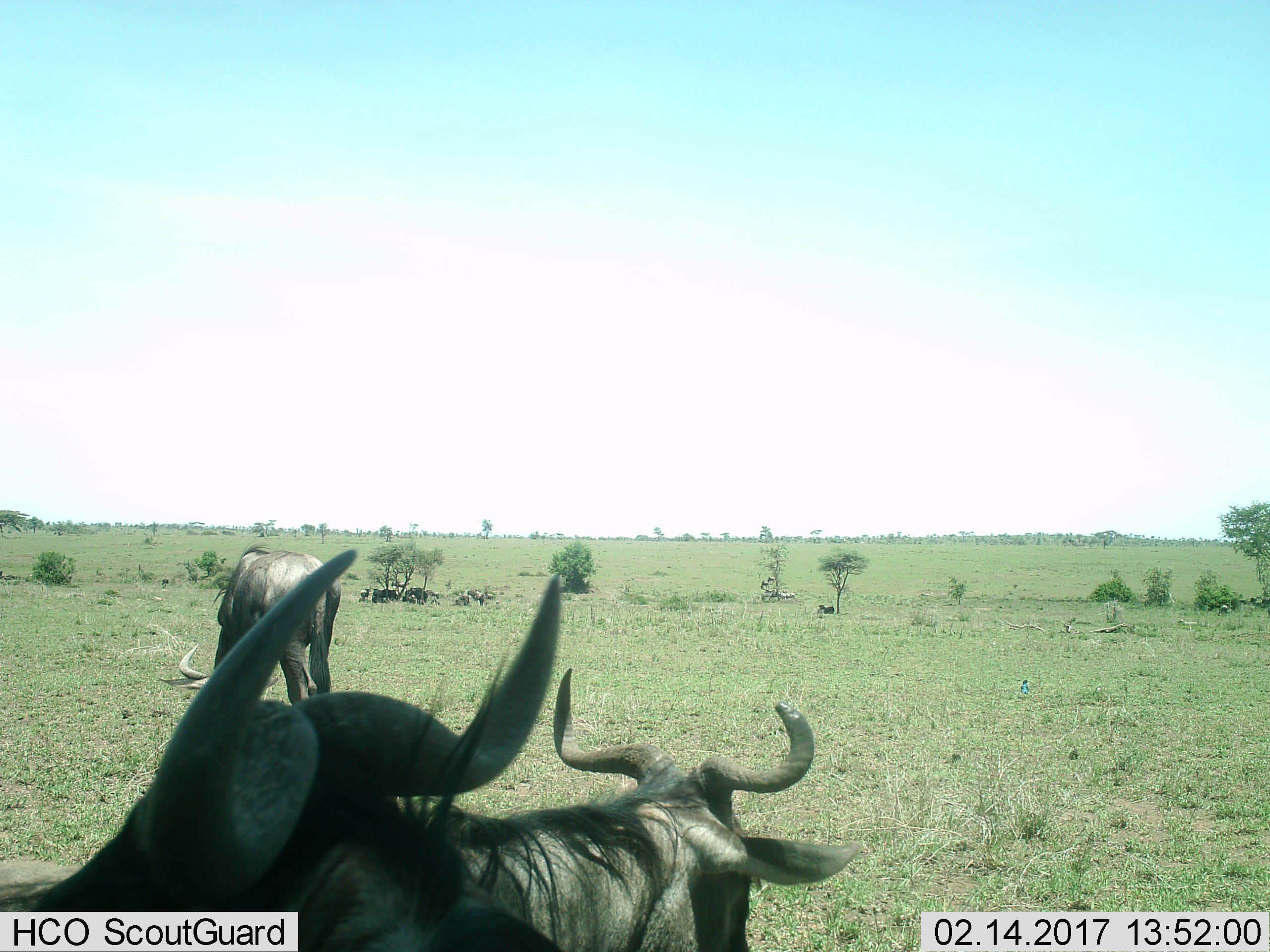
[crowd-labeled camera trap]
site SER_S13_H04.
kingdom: Animalia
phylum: Chordata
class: Mammalia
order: Artiodactyla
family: Bovidae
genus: Connochaetes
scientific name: Connochaetes taurinus taurinus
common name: blue wildebeest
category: wildebeestblue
Wildebeestblue (blue wildebeest) (Connochaetes taurinus taurinus), count 11-50. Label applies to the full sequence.